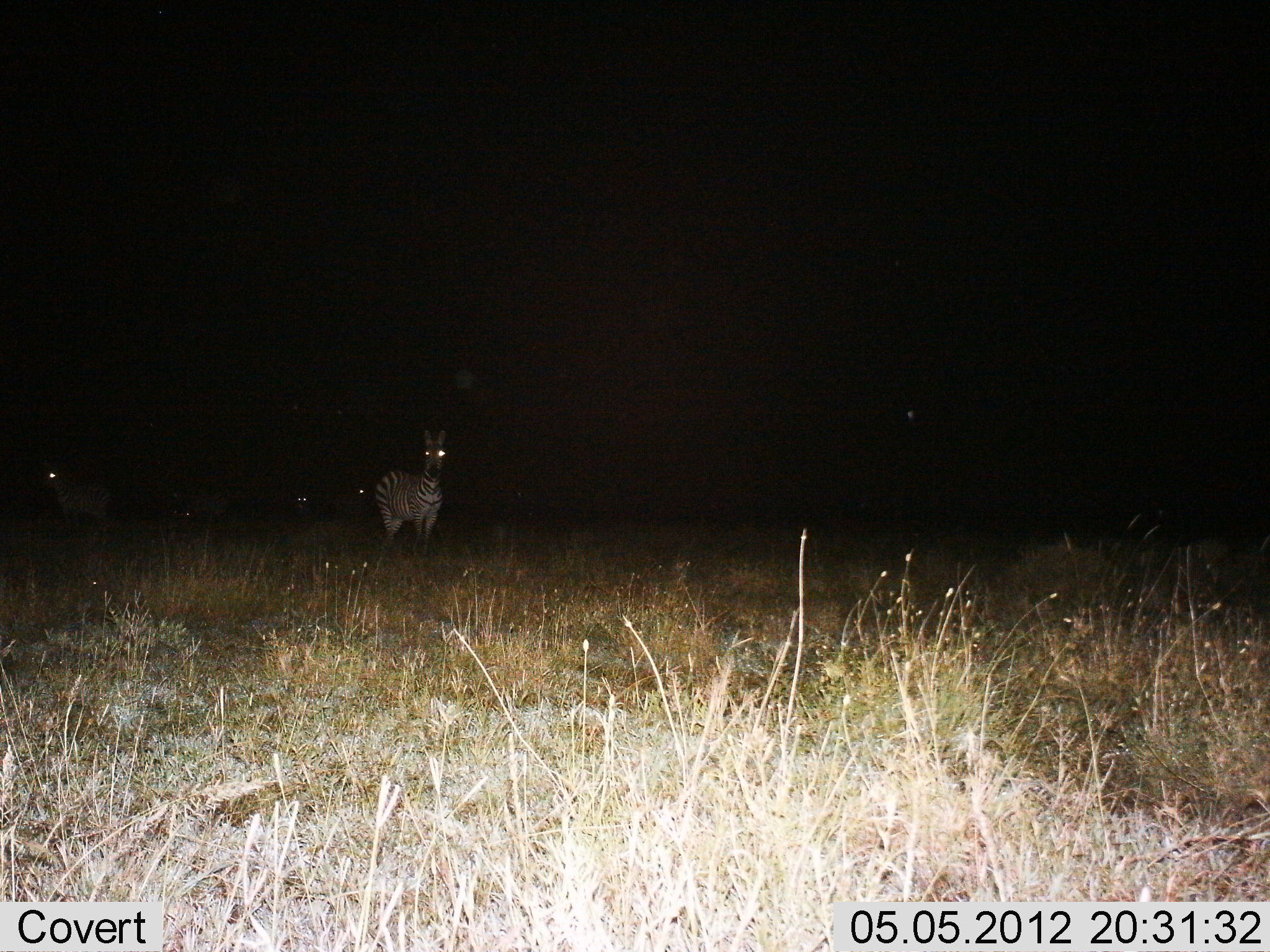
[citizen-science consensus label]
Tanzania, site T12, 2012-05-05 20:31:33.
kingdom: Animalia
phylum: Chordata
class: Mammalia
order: Perissodactyla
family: Equidae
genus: Equus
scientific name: Equus quagga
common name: plains zebra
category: zebra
Zebra (plains zebra) (Equus quagga), count 4. Behavior (volunteer vote fractions): standing 100%, resting 0%, moving 10%, interacting 0%. Young present (vote fraction): 0%. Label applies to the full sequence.